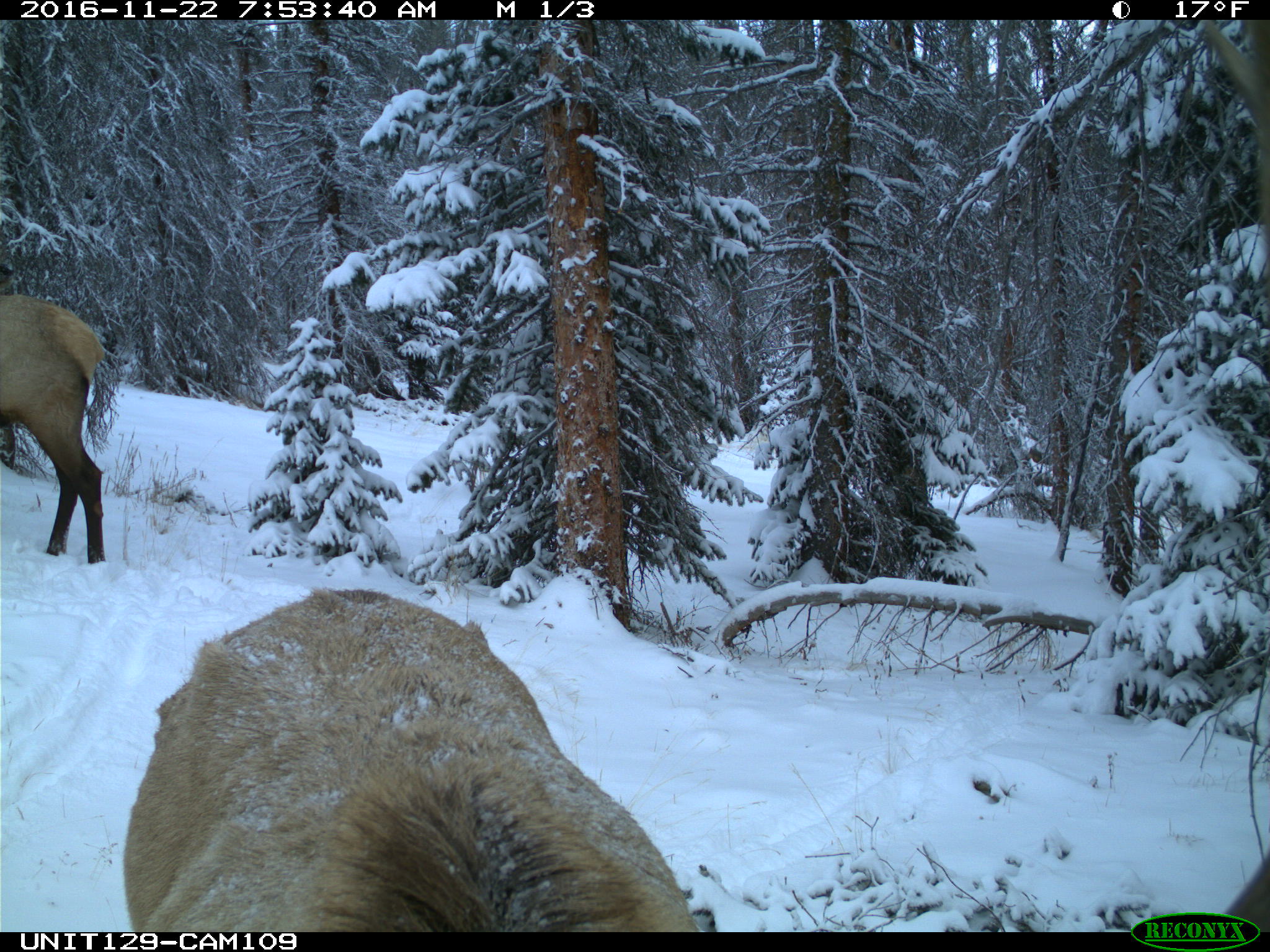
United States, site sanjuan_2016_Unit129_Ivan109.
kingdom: Animalia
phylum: Chordata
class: Mammalia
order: Artiodactyla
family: Cervidae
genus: Cervus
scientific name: Cervus elaphus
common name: red deer